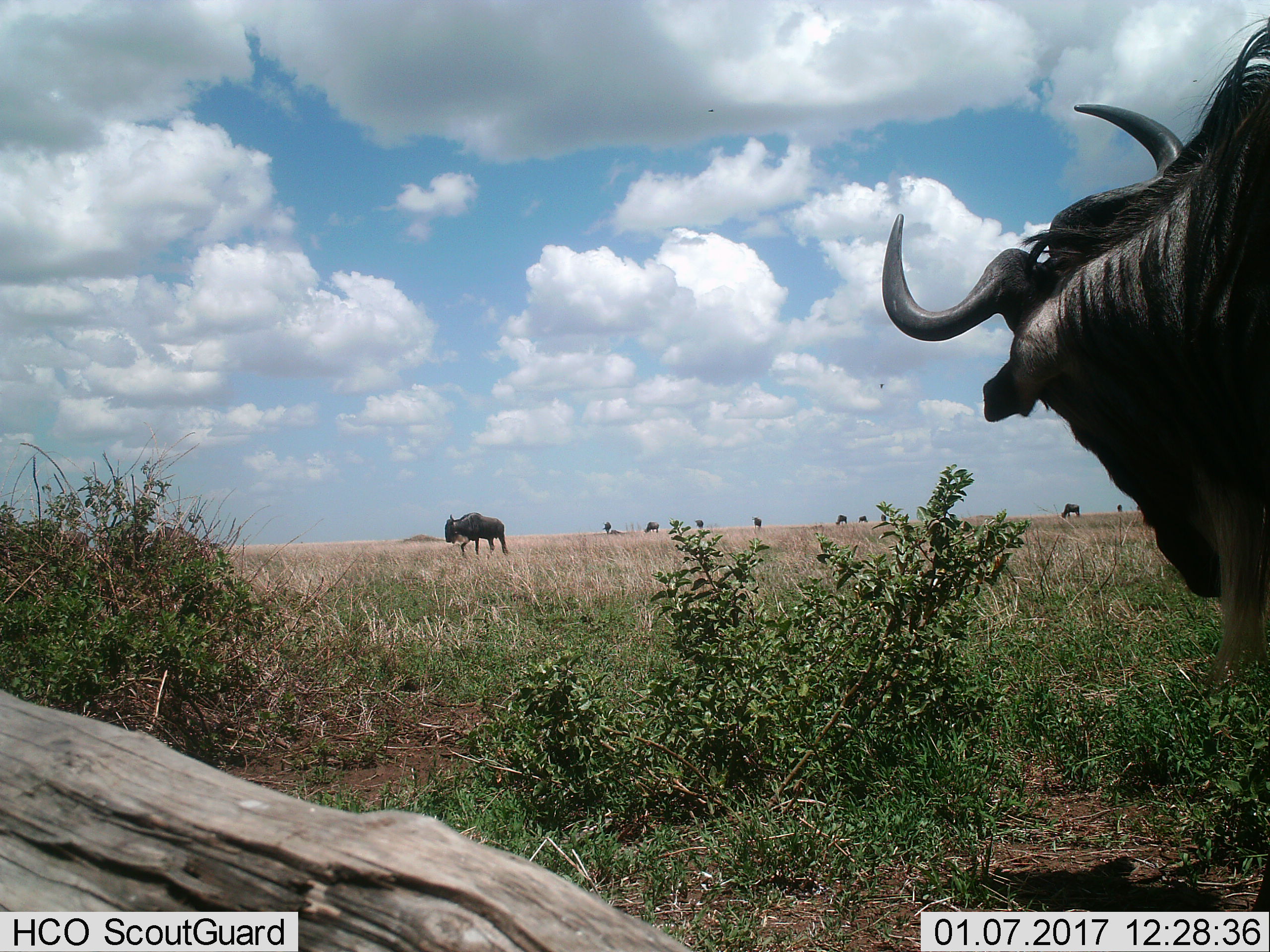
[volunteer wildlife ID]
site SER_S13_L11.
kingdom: Animalia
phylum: Chordata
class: Mammalia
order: Artiodactyla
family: Bovidae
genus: Connochaetes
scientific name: Connochaetes taurinus taurinus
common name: blue wildebeest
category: wildebeestblue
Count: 7.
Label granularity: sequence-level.